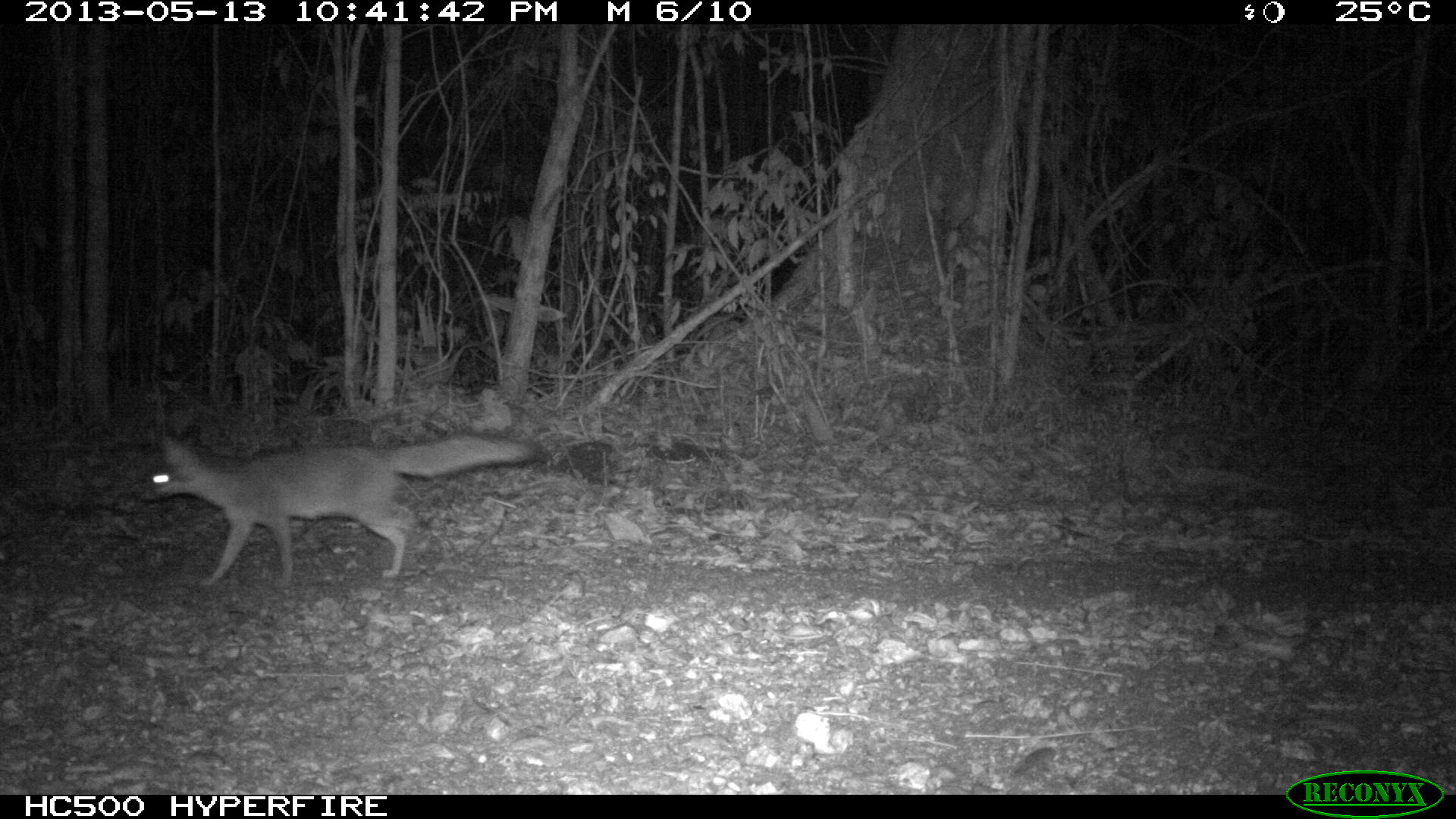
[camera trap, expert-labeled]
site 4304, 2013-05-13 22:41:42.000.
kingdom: Animalia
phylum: Chordata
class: Mammalia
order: Carnivora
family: Canidae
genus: Urocyon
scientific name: Urocyon cinereoargenteus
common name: gray fox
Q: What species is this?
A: Urocyon cinereoargenteus (gray fox).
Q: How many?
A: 1.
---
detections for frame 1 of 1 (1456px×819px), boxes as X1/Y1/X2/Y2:
urocyon cinereoargenteus: 139/433/538/589